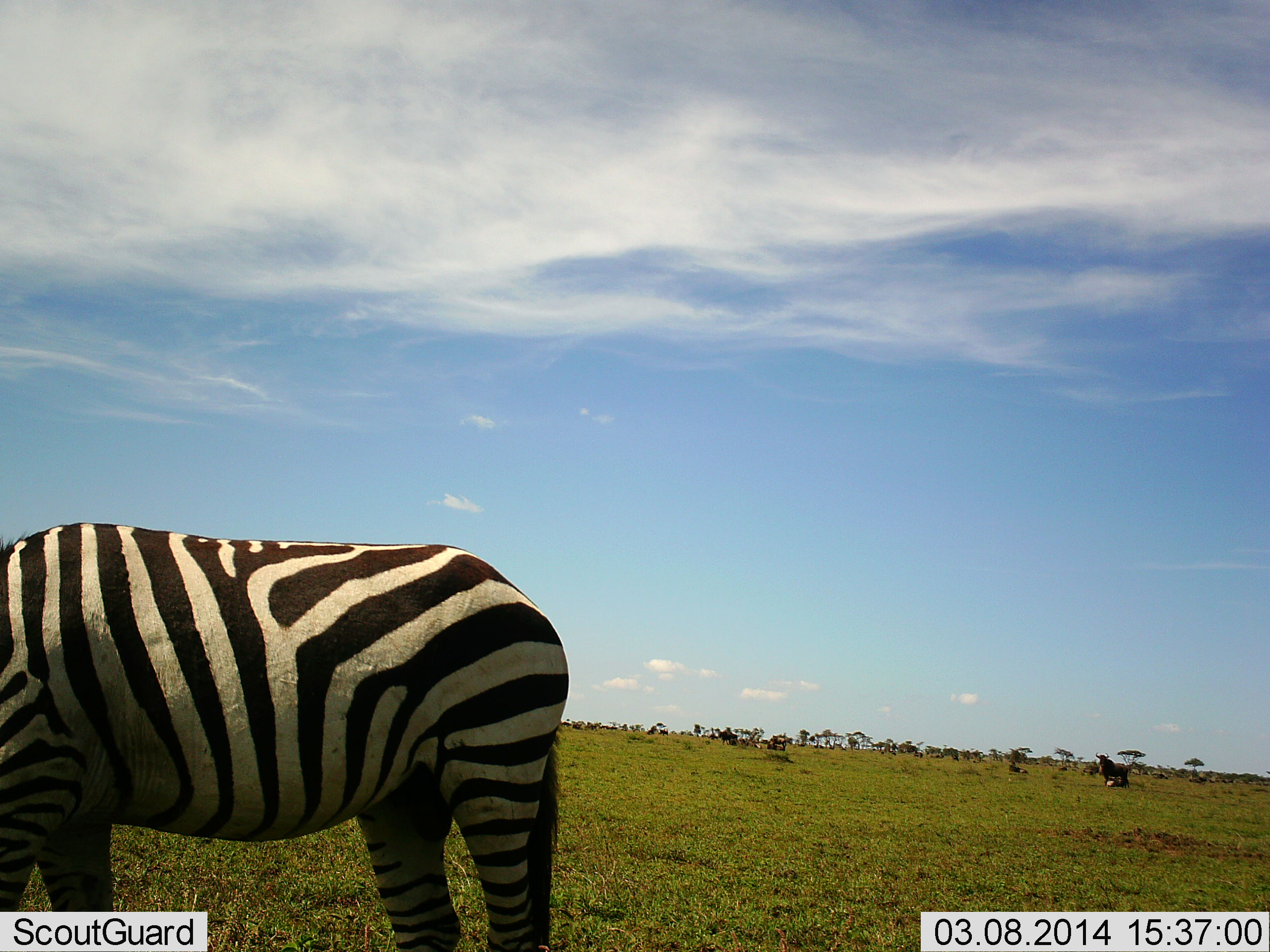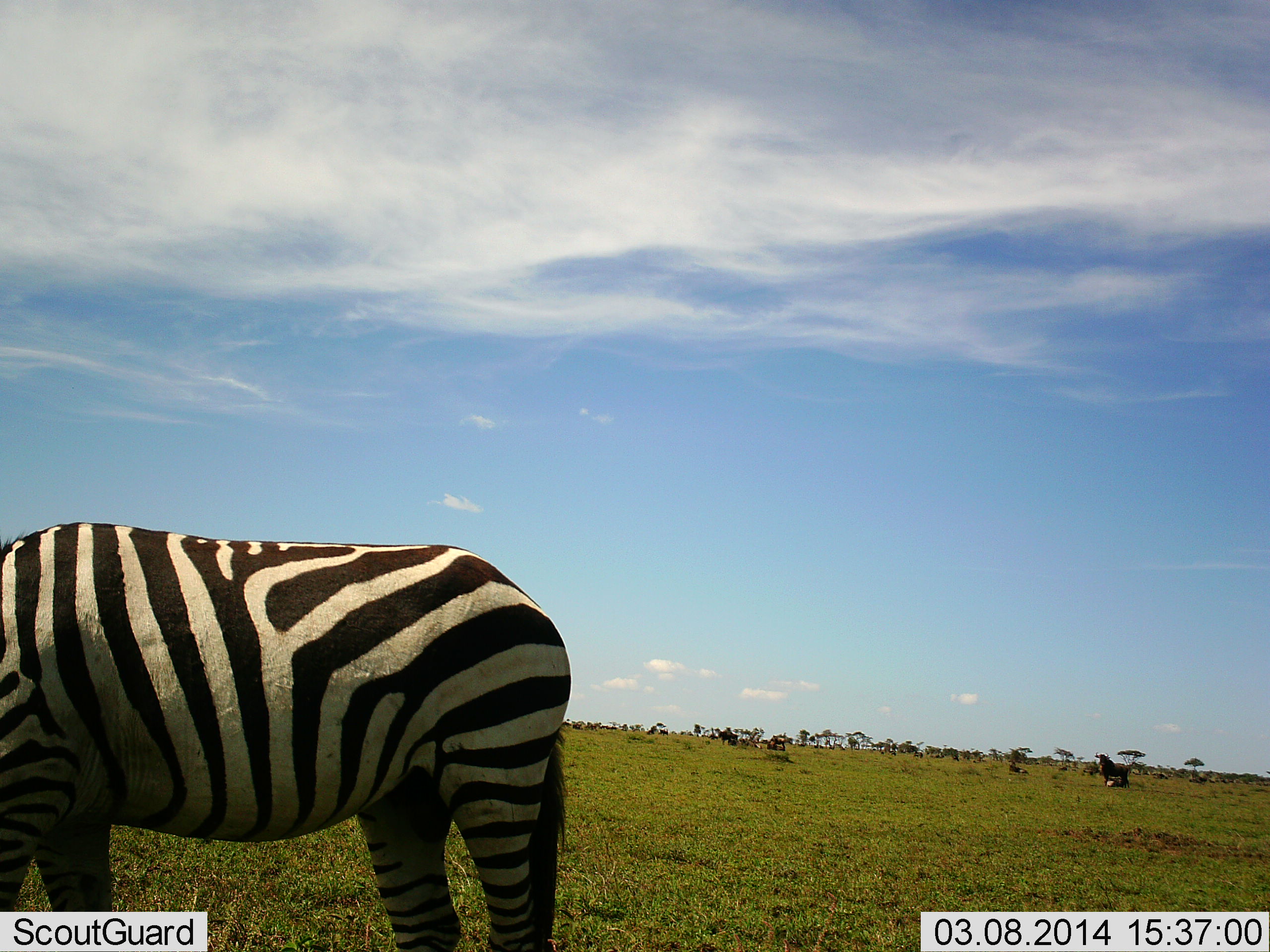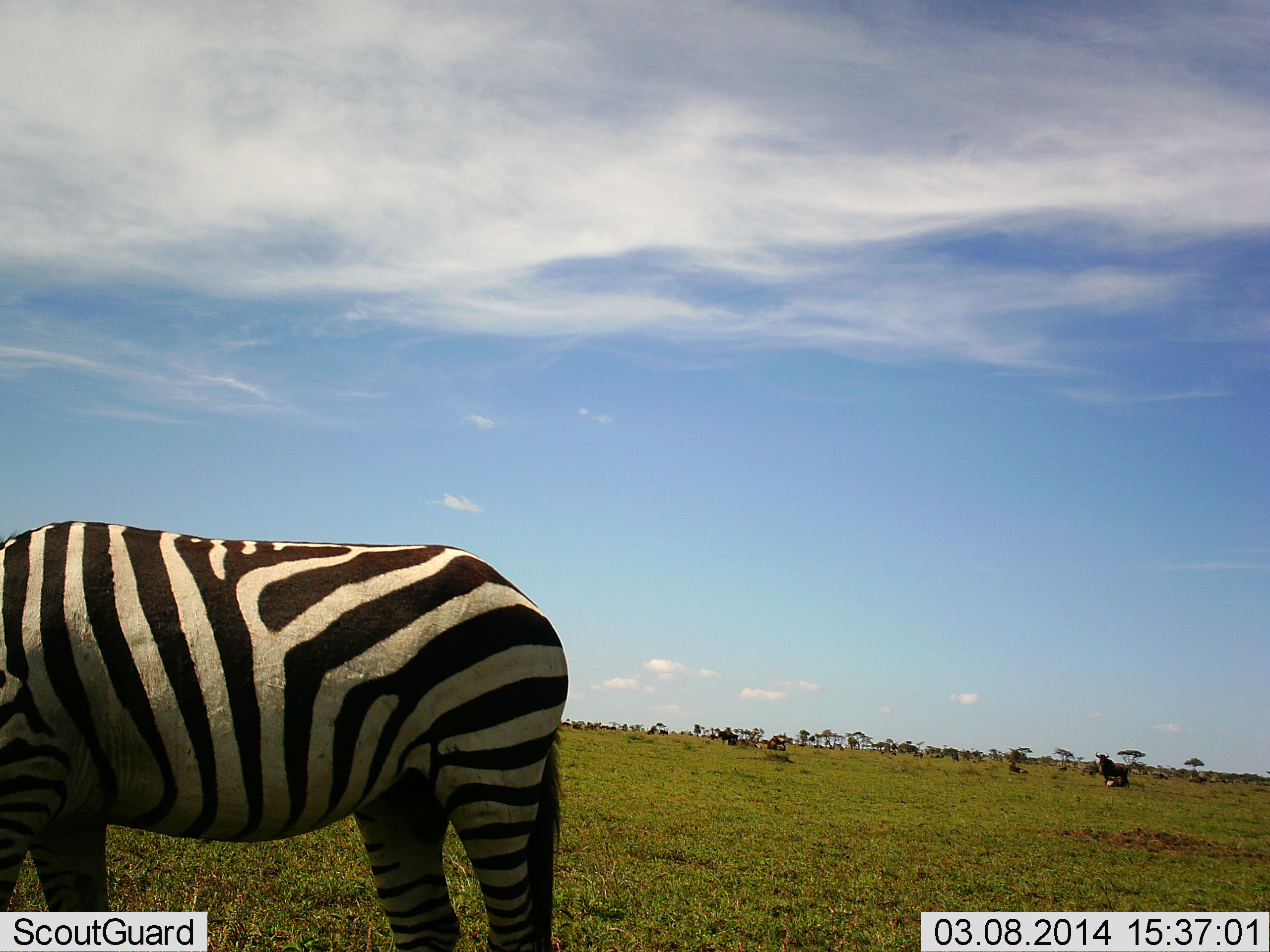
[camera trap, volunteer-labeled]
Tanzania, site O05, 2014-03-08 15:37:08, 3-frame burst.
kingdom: Animalia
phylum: Chordata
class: Mammalia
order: Perissodactyla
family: Equidae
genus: Equus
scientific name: Equus quagga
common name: plains zebra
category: zebra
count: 1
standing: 80%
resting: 0%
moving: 0%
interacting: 0%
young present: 0%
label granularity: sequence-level